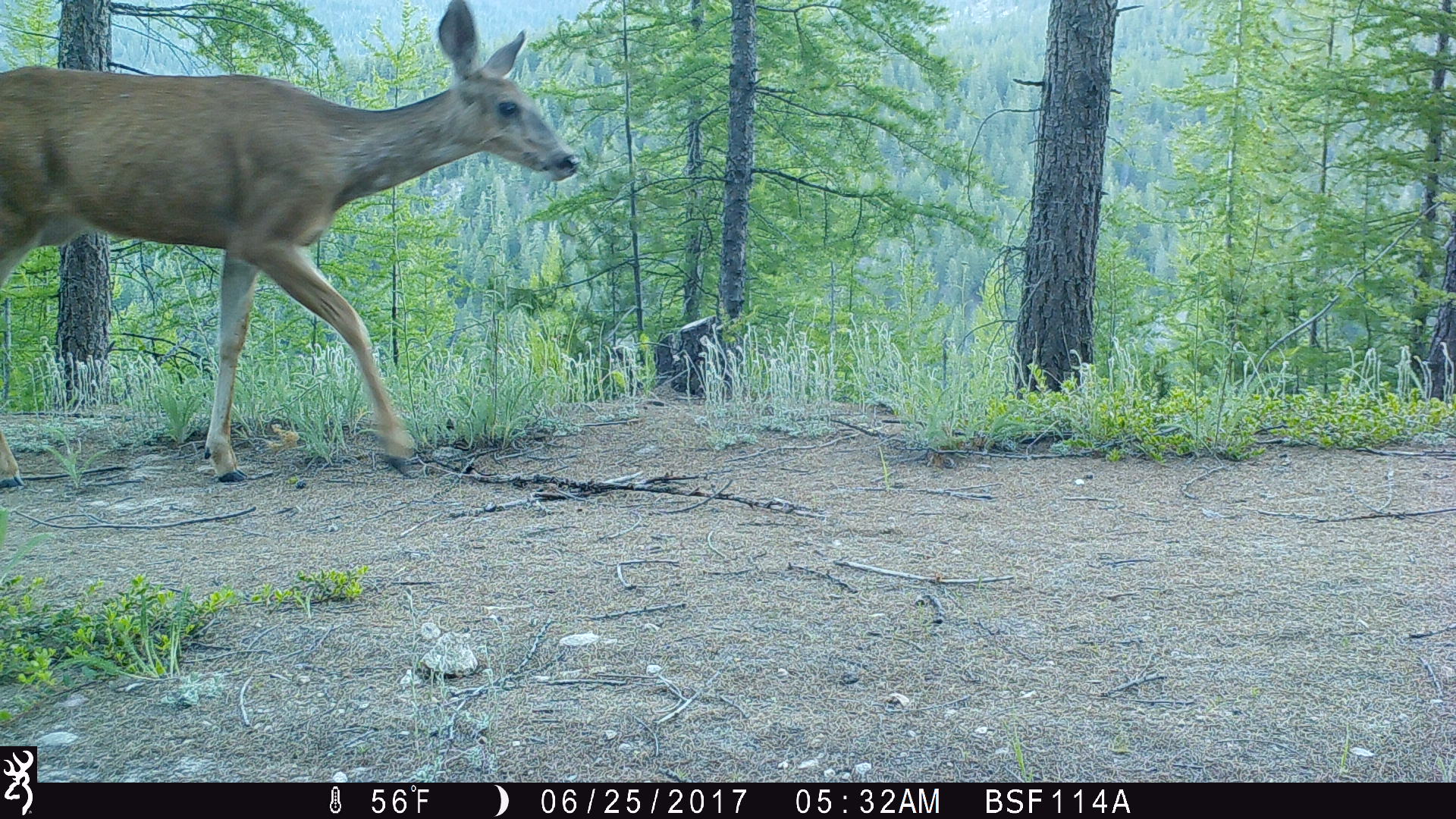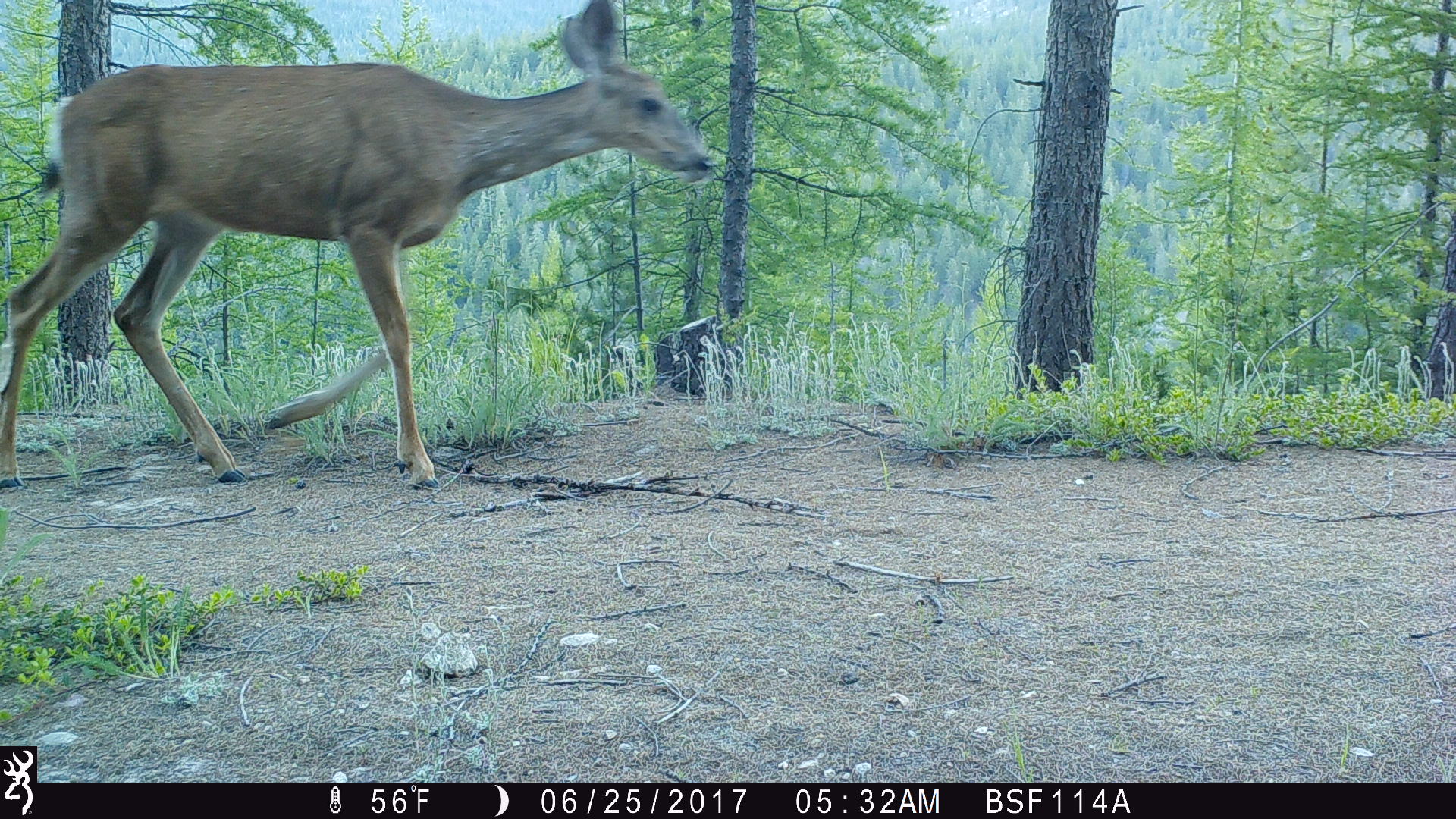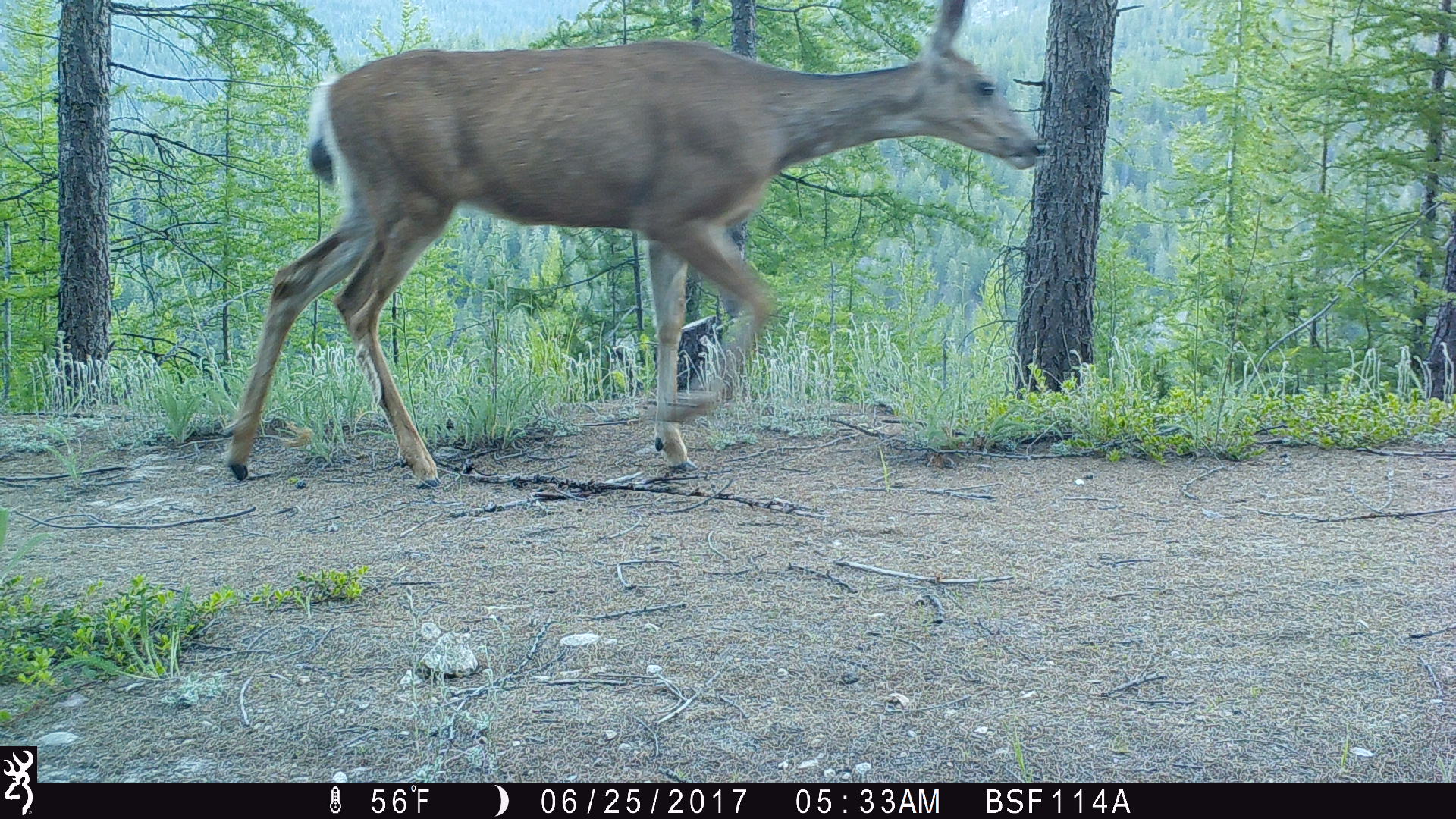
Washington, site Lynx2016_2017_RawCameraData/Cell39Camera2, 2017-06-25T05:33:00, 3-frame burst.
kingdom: Animalia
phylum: Chordata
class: Mammalia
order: Artiodactyla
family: Cervidae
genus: Odocoileus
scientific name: Odocoileus hemionus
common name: mule deer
Odocoileus hemionus (mule deer). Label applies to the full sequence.